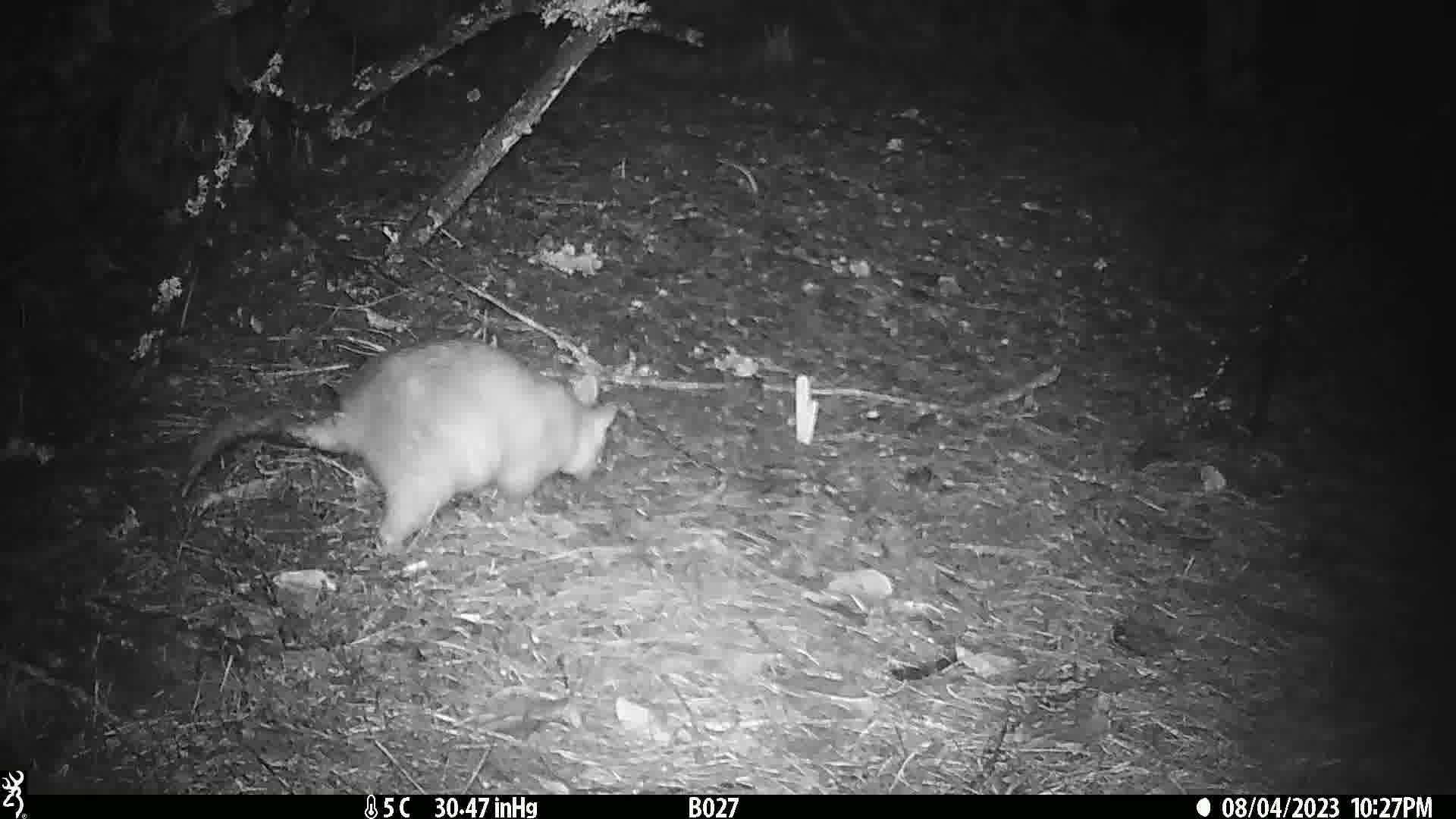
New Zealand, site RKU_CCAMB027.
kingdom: Animalia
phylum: Chordata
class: Mammalia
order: Diprotodontia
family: Phalangeridae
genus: Trichosurus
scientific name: Trichosurus vulpecula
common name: common brushtail possum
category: possum